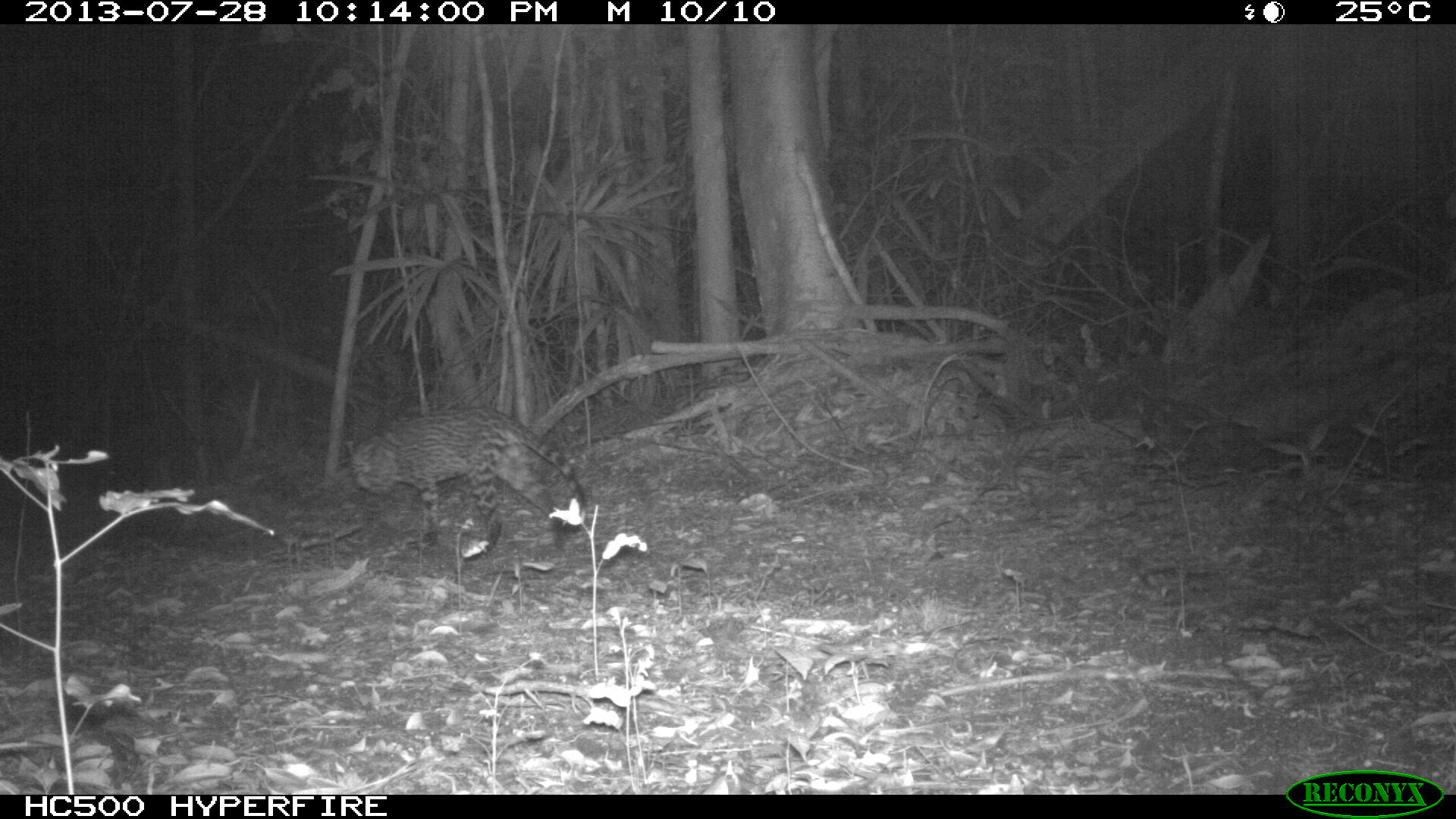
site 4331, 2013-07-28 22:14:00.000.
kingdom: Animalia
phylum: Chordata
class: Mammalia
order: Carnivora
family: Felidae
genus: Leopardus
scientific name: Leopardus pardalis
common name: ocelot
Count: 1.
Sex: male.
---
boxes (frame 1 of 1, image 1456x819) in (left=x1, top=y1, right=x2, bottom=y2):
leopardus pardalis: (left=343, top=404, right=586, bottom=560)